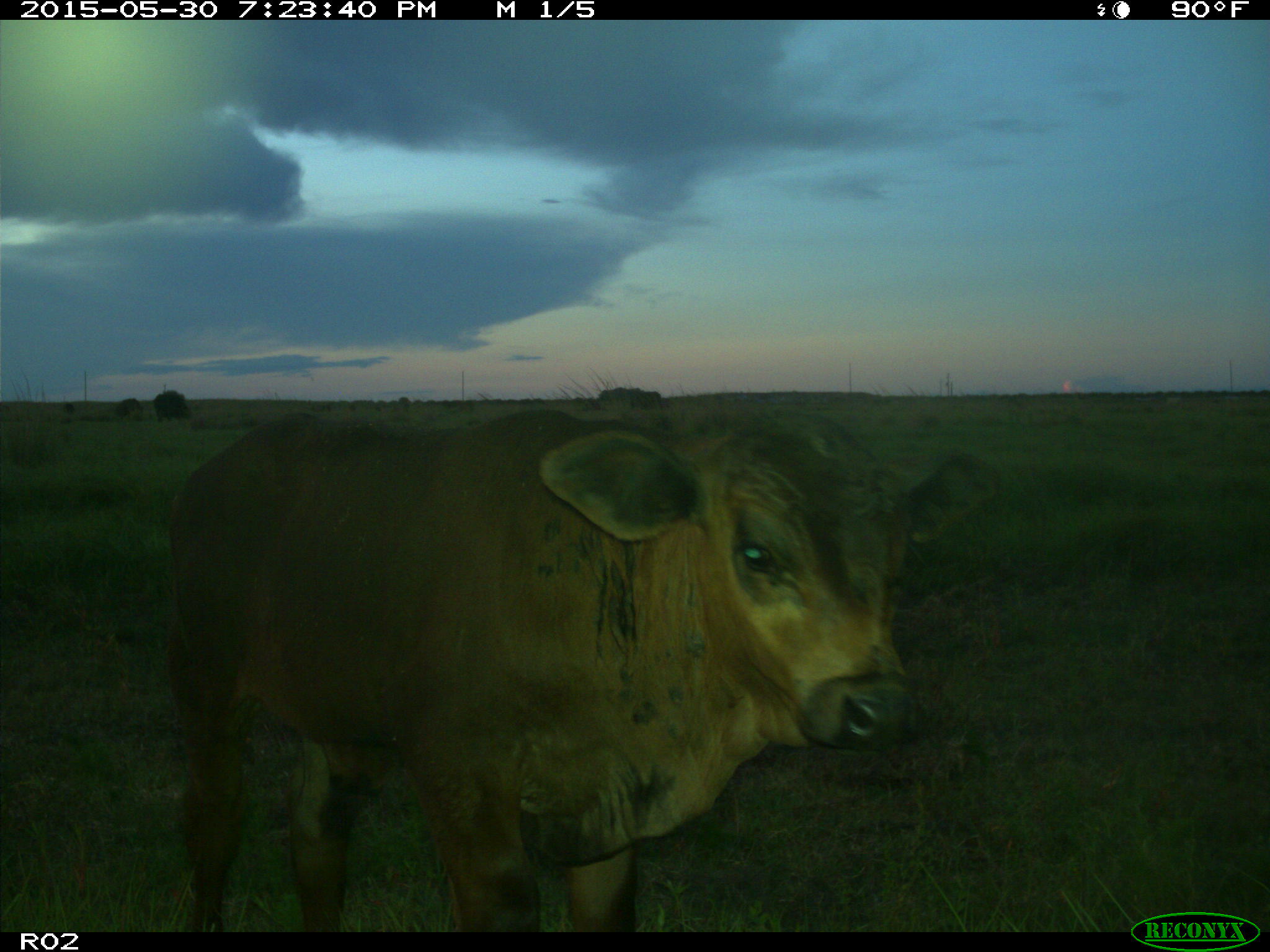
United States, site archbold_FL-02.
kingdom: Animalia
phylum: Chordata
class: Mammalia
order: Artiodactyla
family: Bovidae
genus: Bos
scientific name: Bos taurus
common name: domestic cow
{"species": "Bos taurus (domestic cow)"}